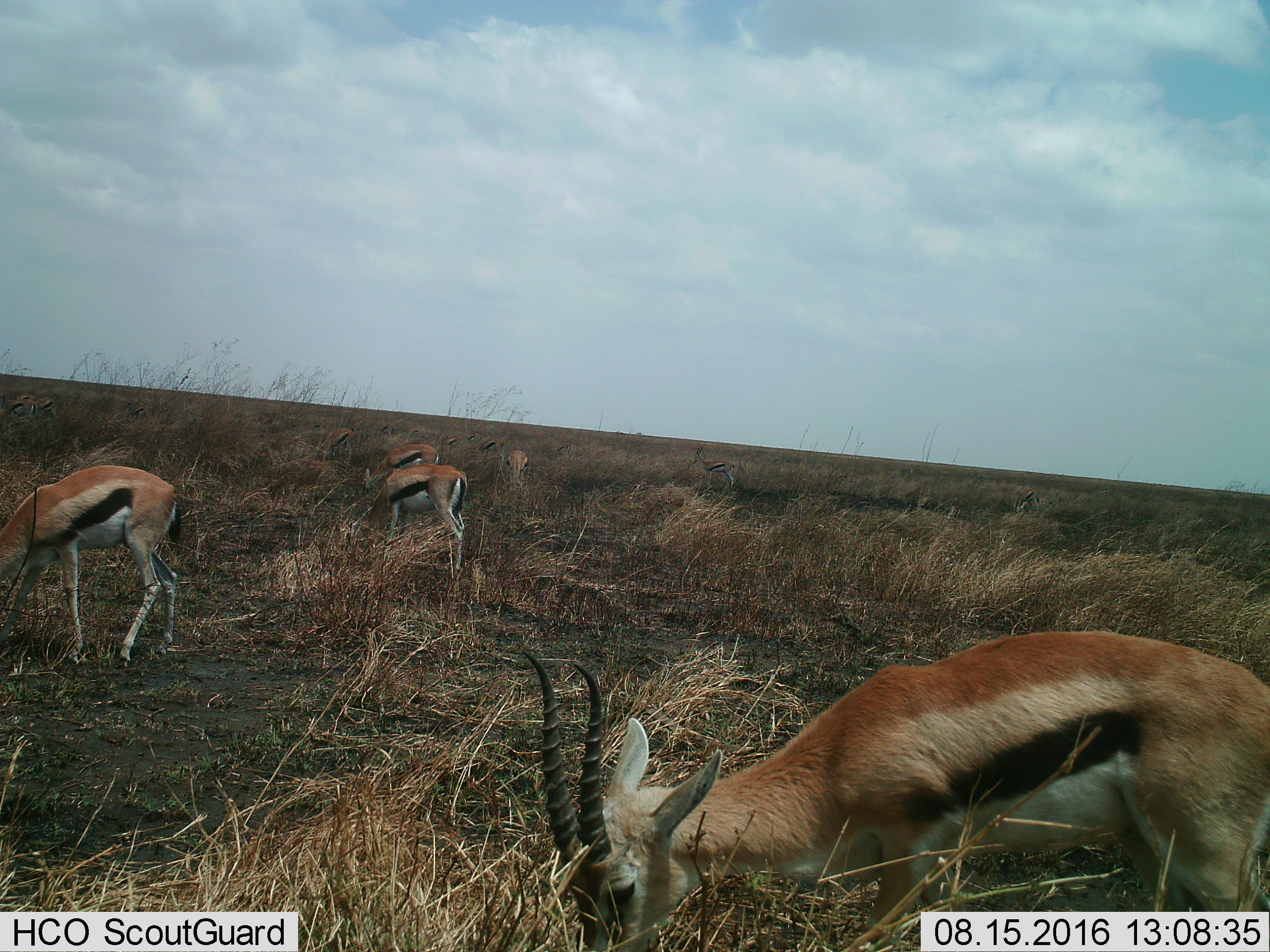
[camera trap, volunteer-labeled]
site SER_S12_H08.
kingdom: Animalia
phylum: Chordata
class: Mammalia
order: Artiodactyla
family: Bovidae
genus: Eudorcas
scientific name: Eudorcas thomsonii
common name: thomson's gazelle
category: gazellethomsons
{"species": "gazellethomsons (thomson's gazelle) (Eudorcas thomsonii)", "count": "11-50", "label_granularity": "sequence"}